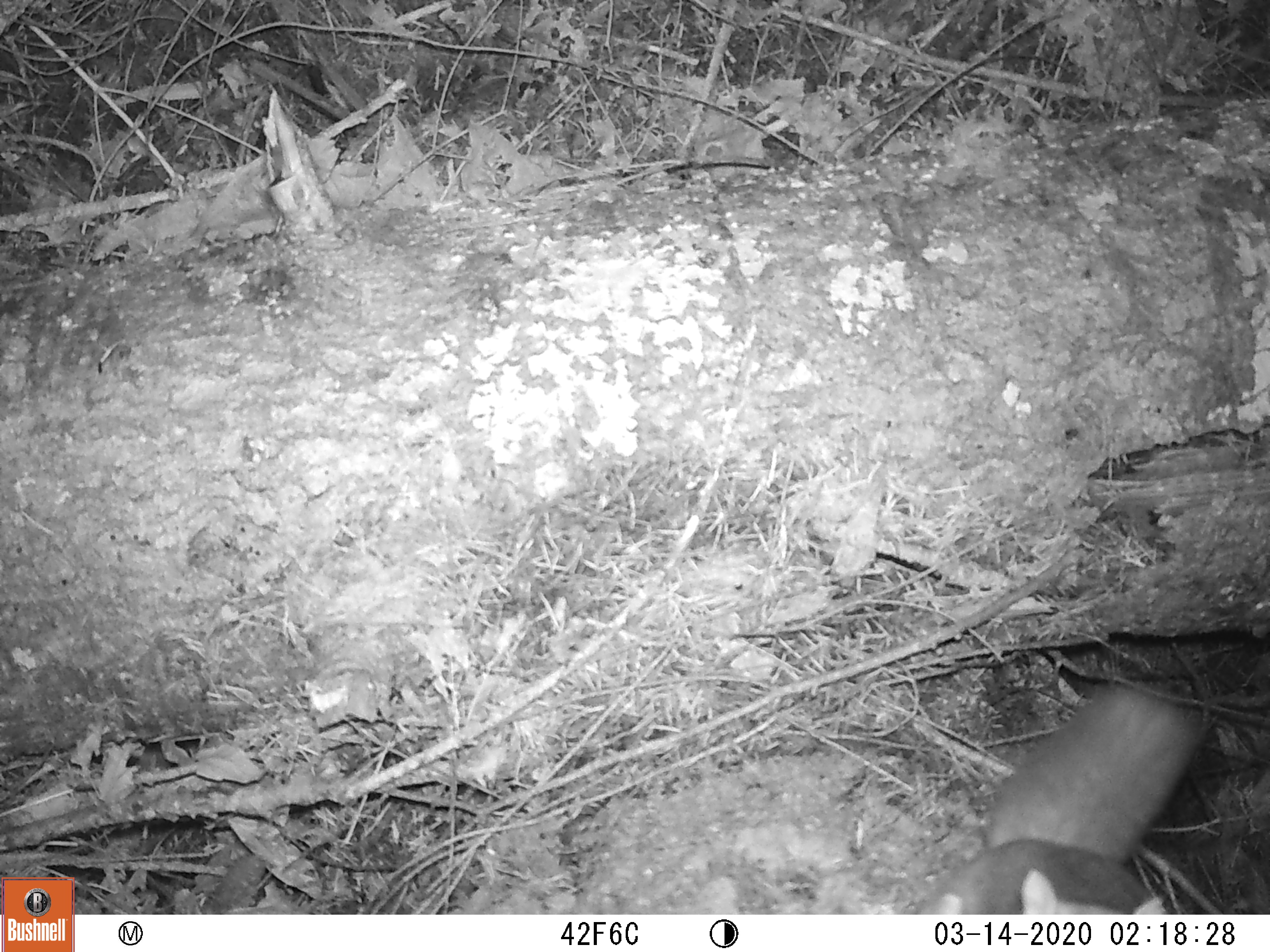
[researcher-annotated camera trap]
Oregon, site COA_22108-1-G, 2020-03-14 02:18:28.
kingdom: Animalia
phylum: Chordata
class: Mammalia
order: Rodentia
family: Sciuridae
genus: Glaucomys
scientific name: Glaucomys oregonensis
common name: humboldt's flying squirrel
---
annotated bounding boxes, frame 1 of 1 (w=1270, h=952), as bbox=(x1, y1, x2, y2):
humboldt's flying squirrel: bbox=(884, 669, 1243, 915)